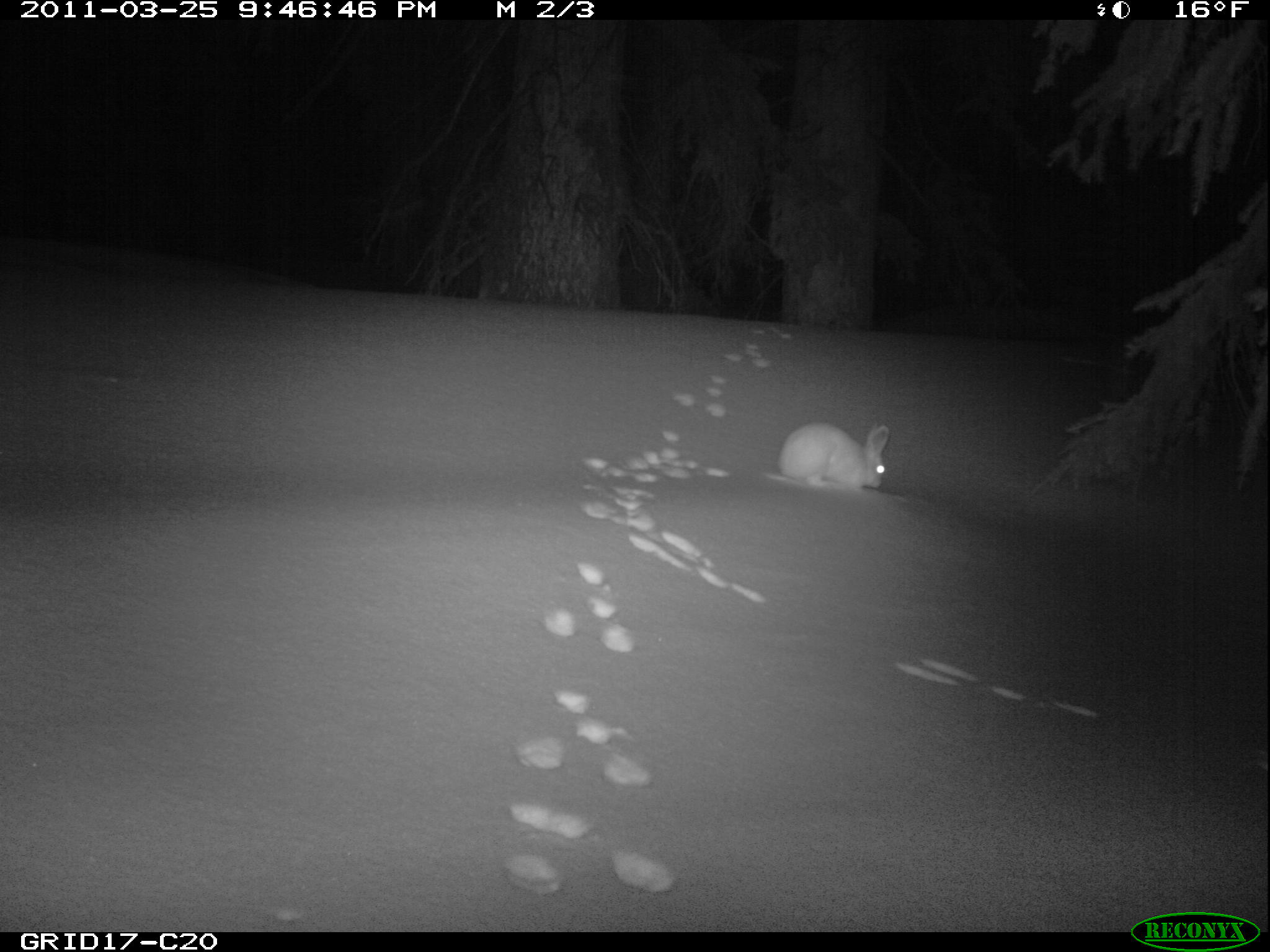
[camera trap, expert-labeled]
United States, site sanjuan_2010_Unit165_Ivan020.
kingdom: Animalia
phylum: Chordata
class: Mammalia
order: Lagomorpha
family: Leporidae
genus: Lepus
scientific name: Lepus americanus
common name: snowshoe hare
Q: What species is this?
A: Lepus americanus (snowshoe hare).